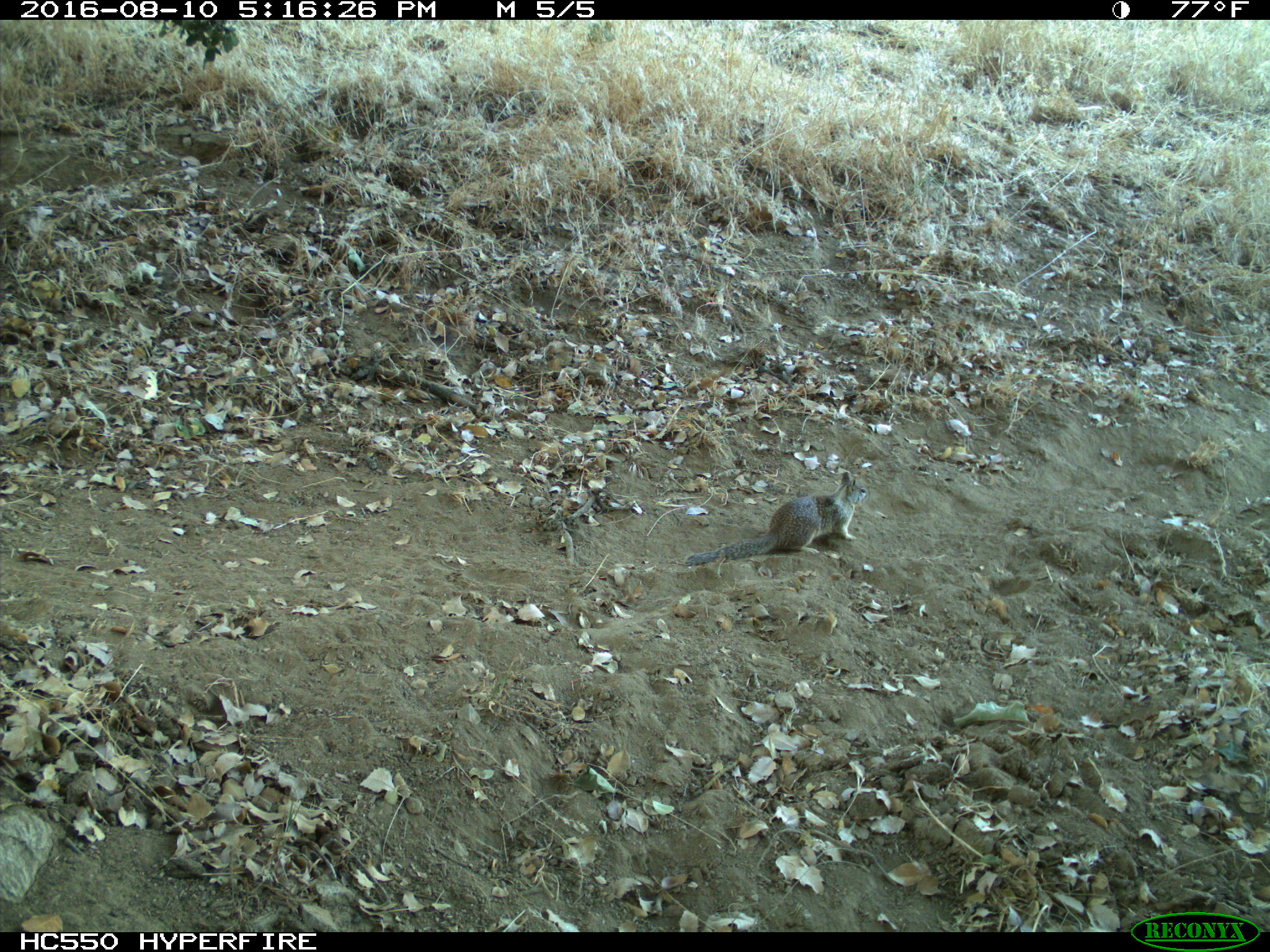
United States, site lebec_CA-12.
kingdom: Animalia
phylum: Chordata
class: Mammalia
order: Rodentia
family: Sciuridae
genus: Otospermophilus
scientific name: Otospermophilus beecheyi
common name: california ground squirrel